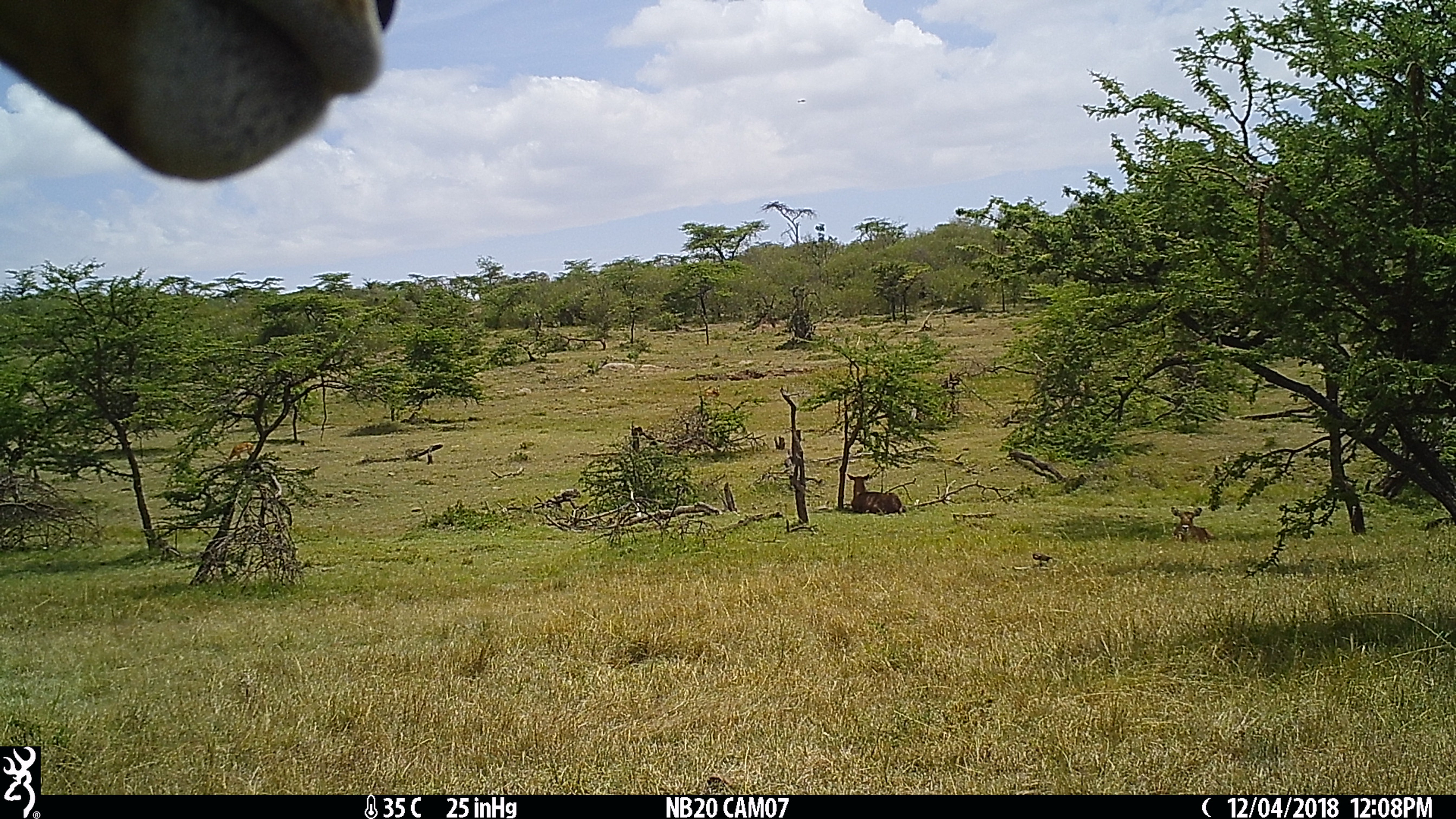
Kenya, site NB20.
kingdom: Animalia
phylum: Chordata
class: Mammalia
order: Artiodactyla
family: Bovidae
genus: Kobus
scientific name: Kobus ellipsiprymnus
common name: waterbuck